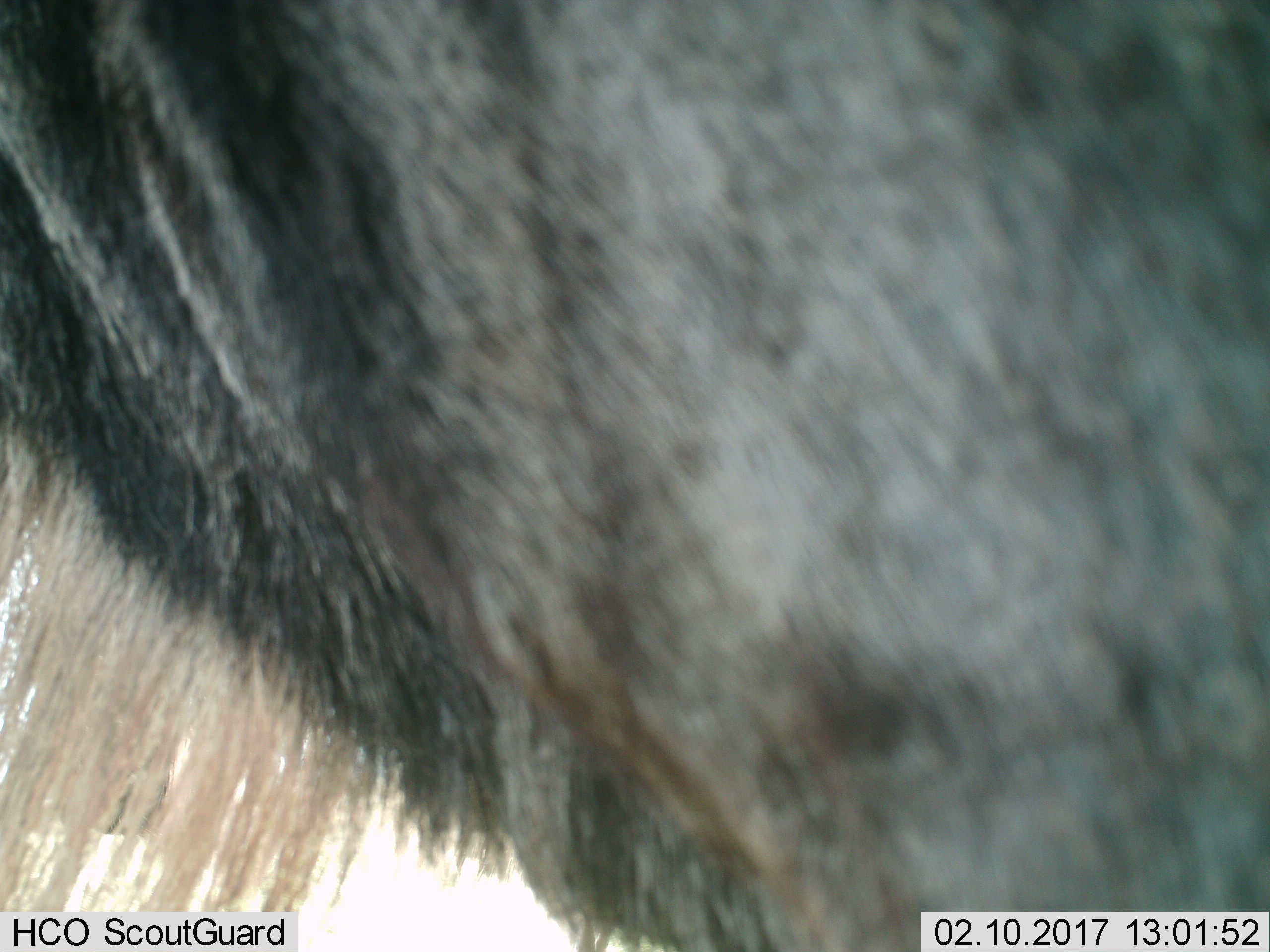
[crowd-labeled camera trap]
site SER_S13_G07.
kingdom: Animalia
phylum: Chordata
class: Mammalia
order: Artiodactyla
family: Bovidae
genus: Connochaetes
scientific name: Connochaetes taurinus taurinus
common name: blue wildebeest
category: wildebeestblue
Wildebeestblue (blue wildebeest) (Connochaetes taurinus taurinus), count 1. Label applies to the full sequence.